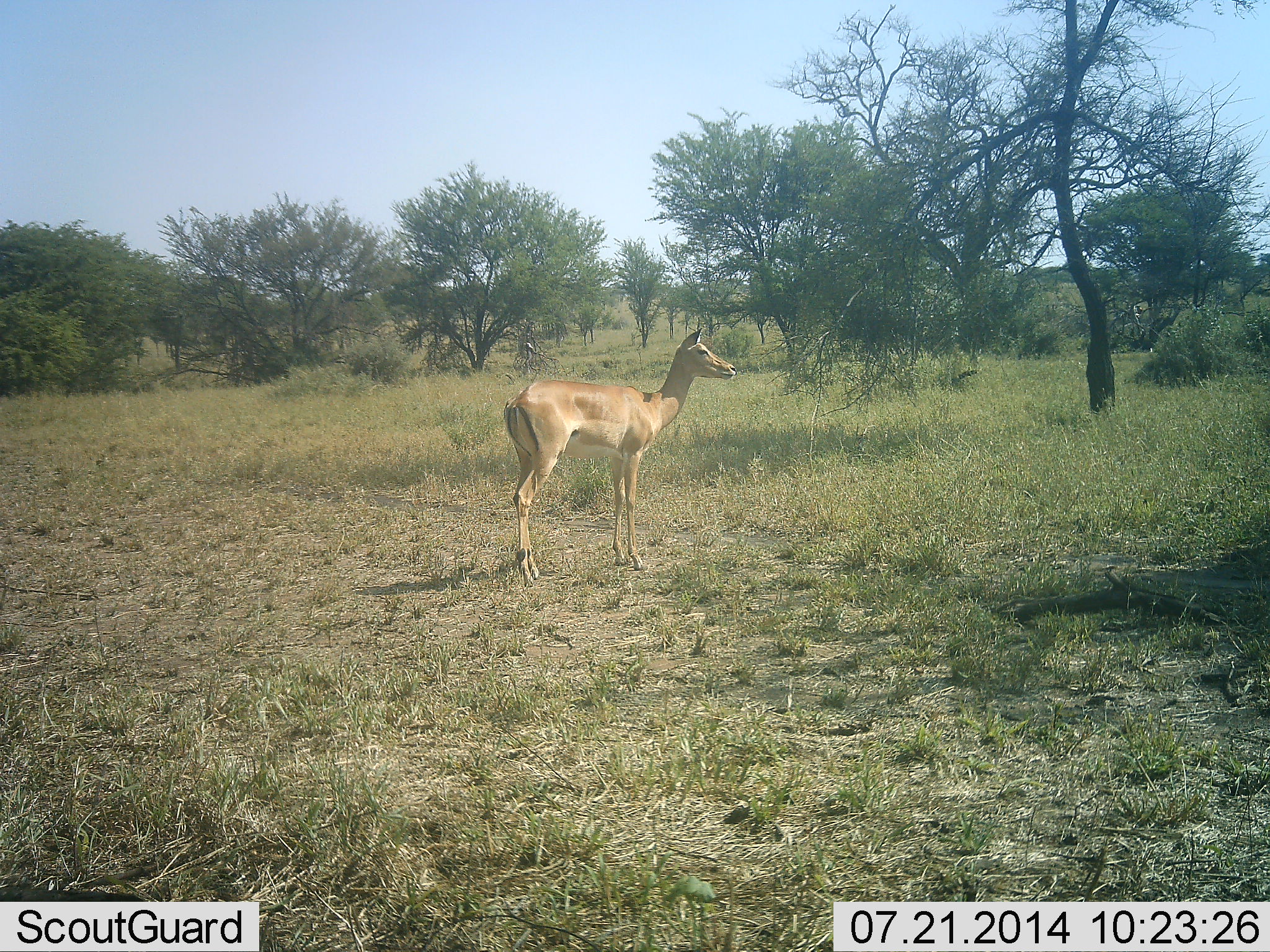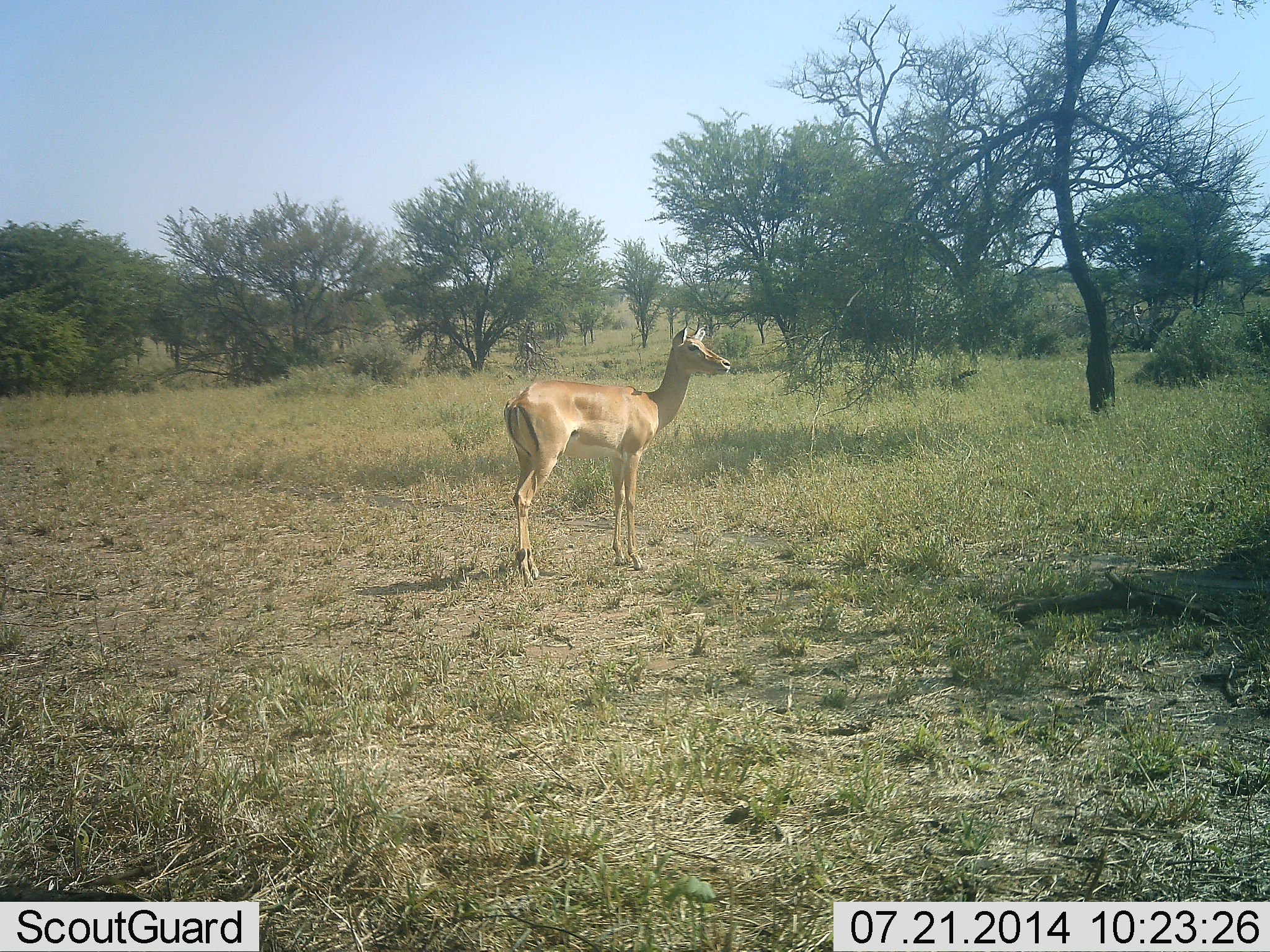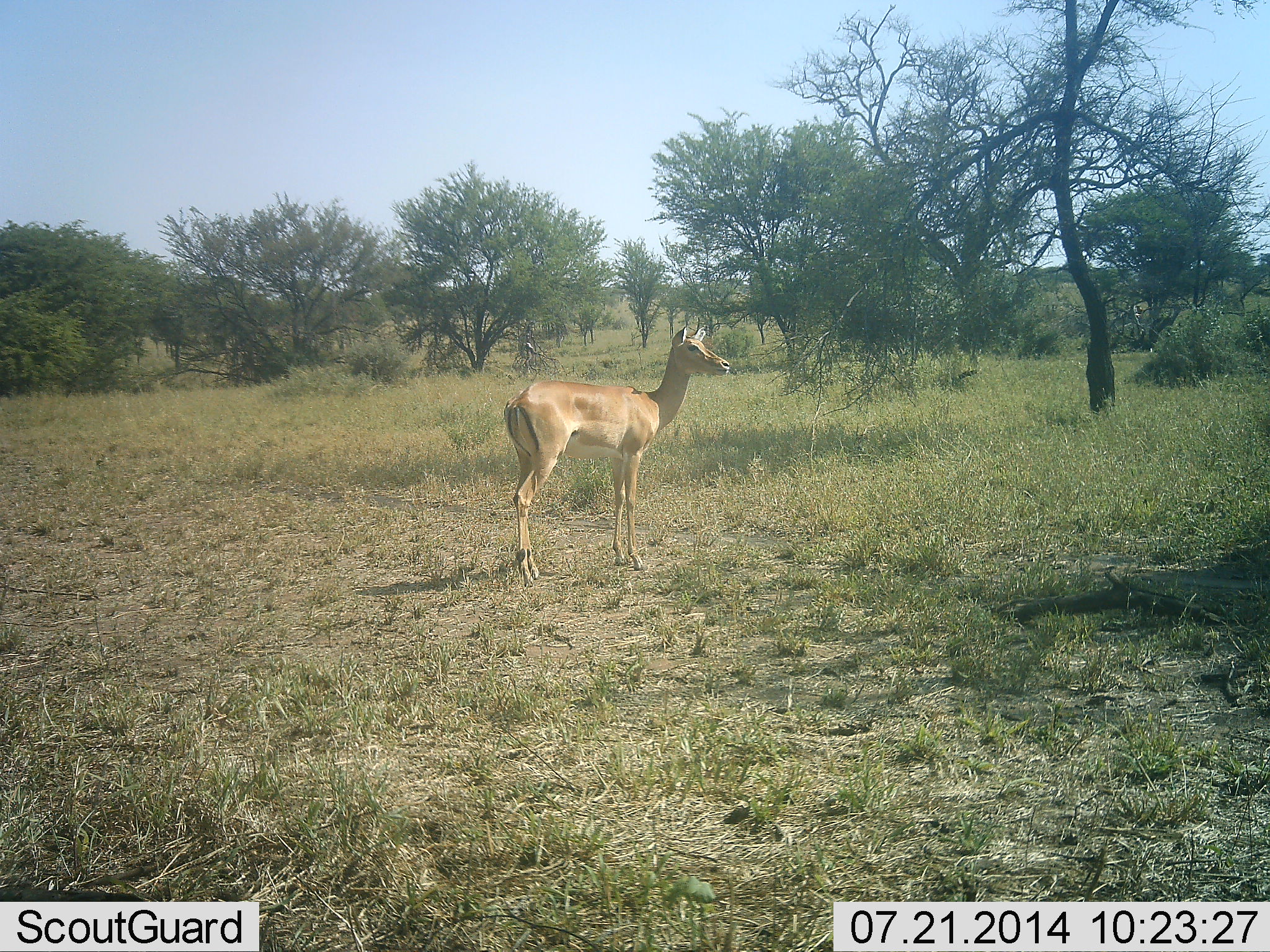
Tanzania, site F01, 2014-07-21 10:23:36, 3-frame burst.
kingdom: Animalia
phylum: Chordata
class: Mammalia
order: Artiodactyla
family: Bovidae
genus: Aepyceros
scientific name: Aepyceros melampus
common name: impala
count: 1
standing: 100%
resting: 0%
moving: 0%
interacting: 0%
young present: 10%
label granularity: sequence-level